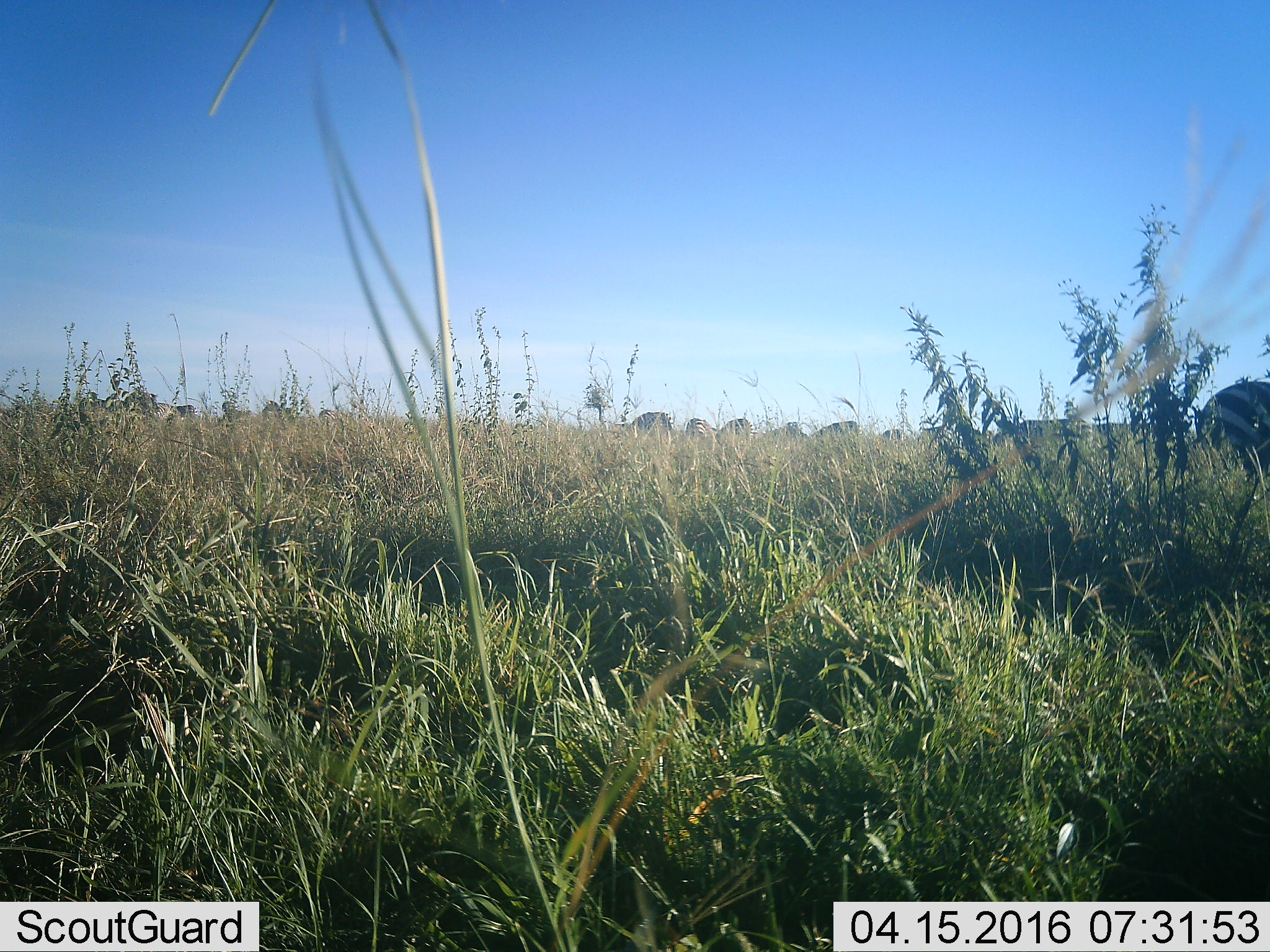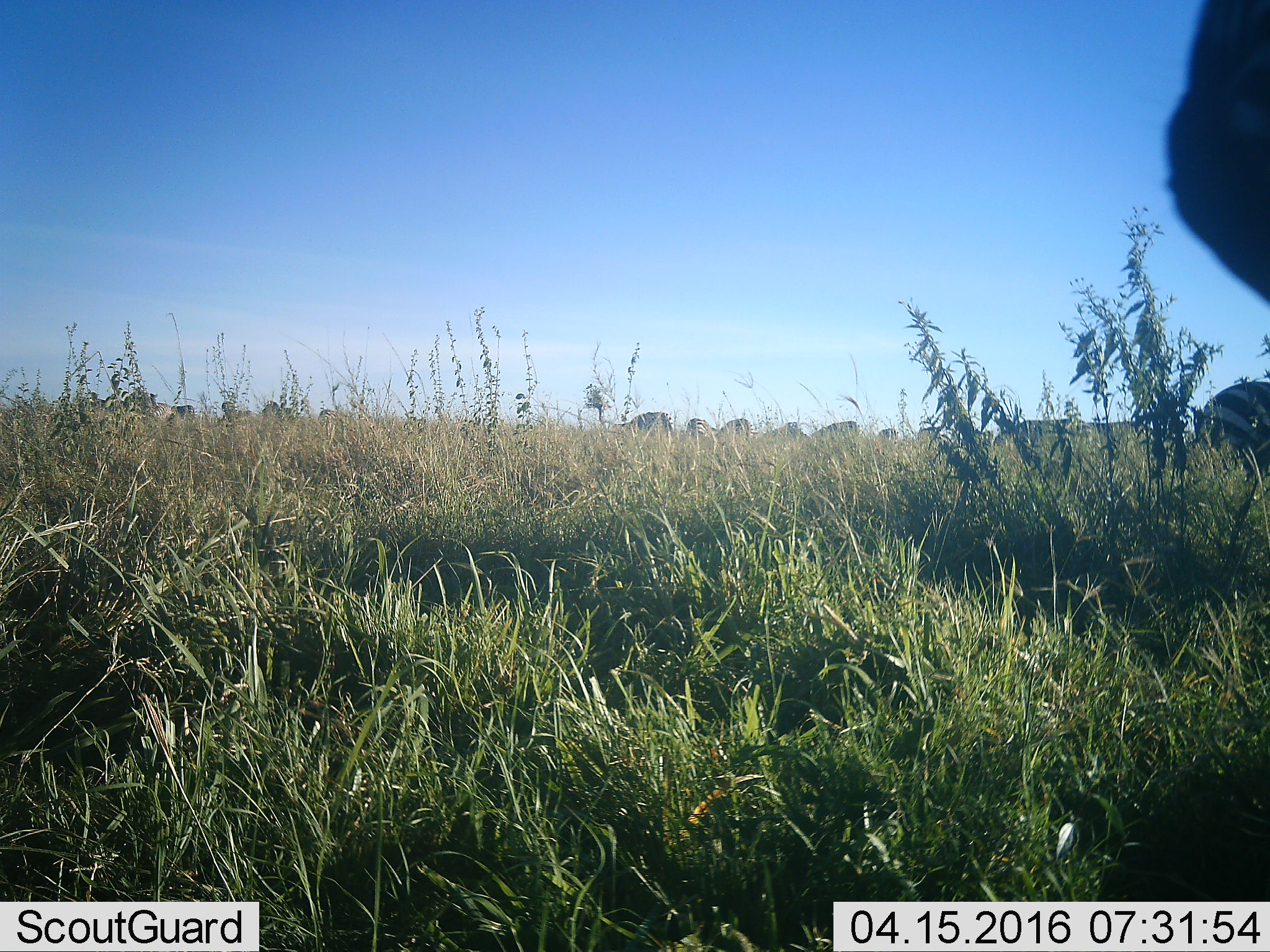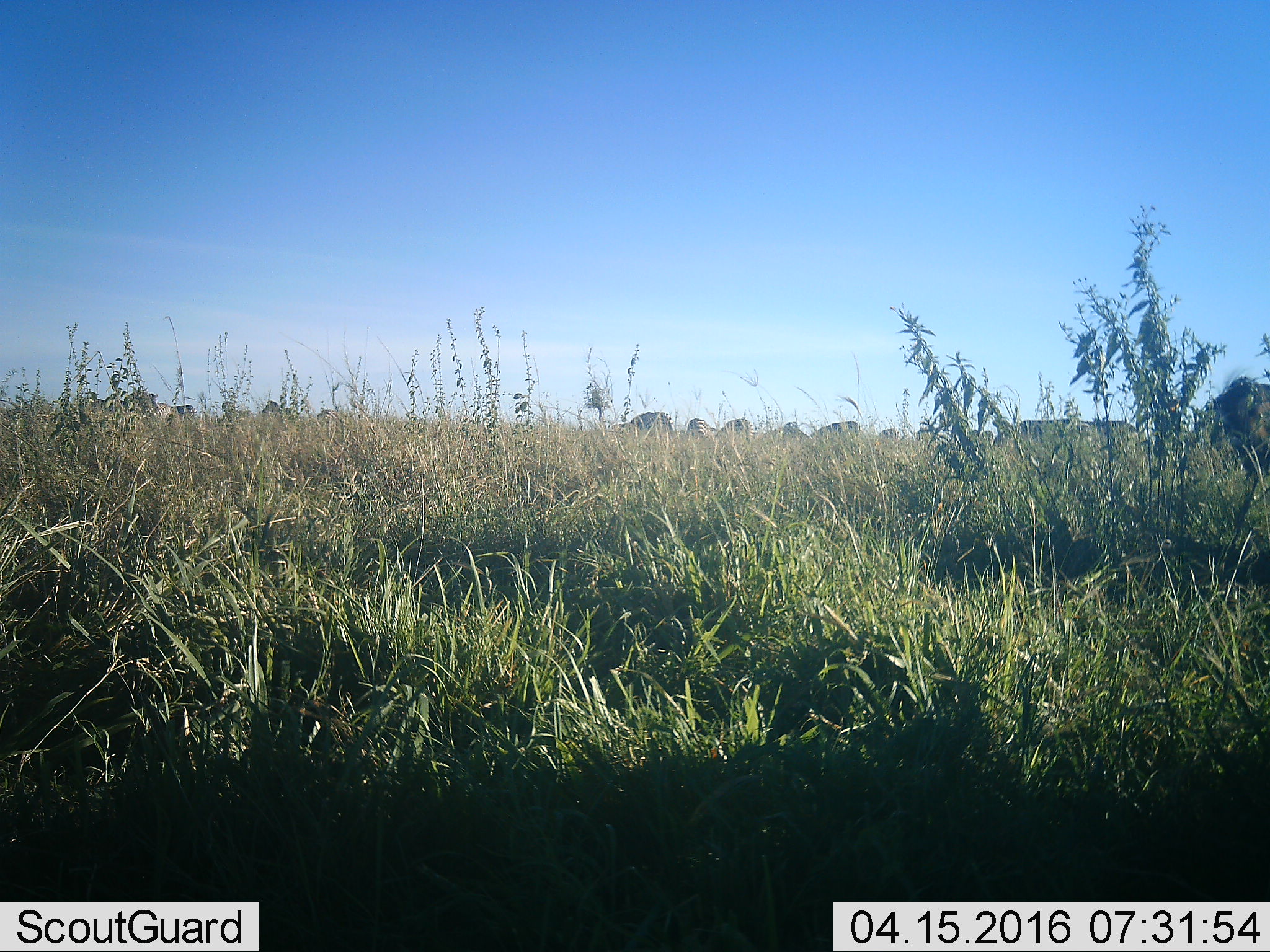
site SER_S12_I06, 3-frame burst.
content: unidentified animal